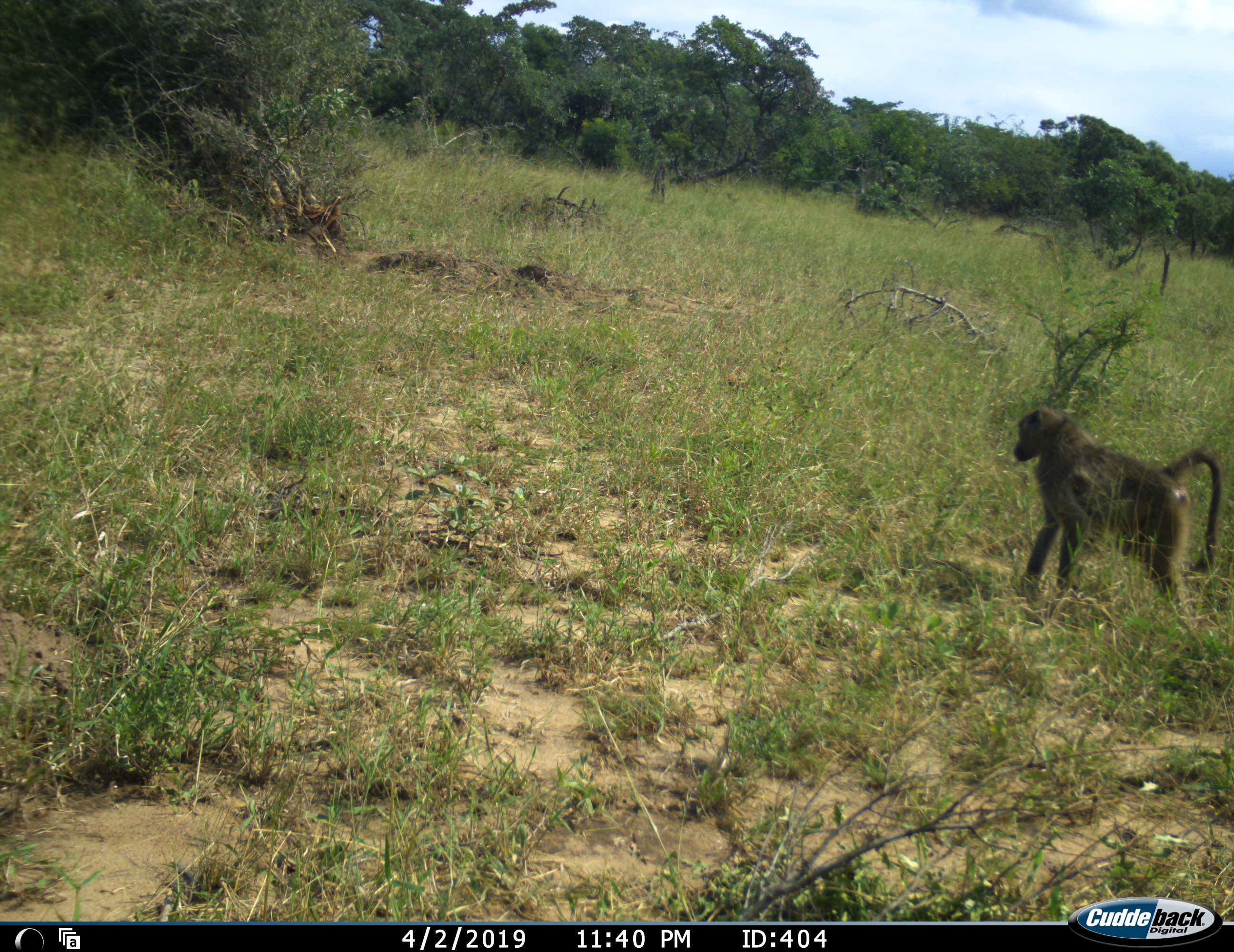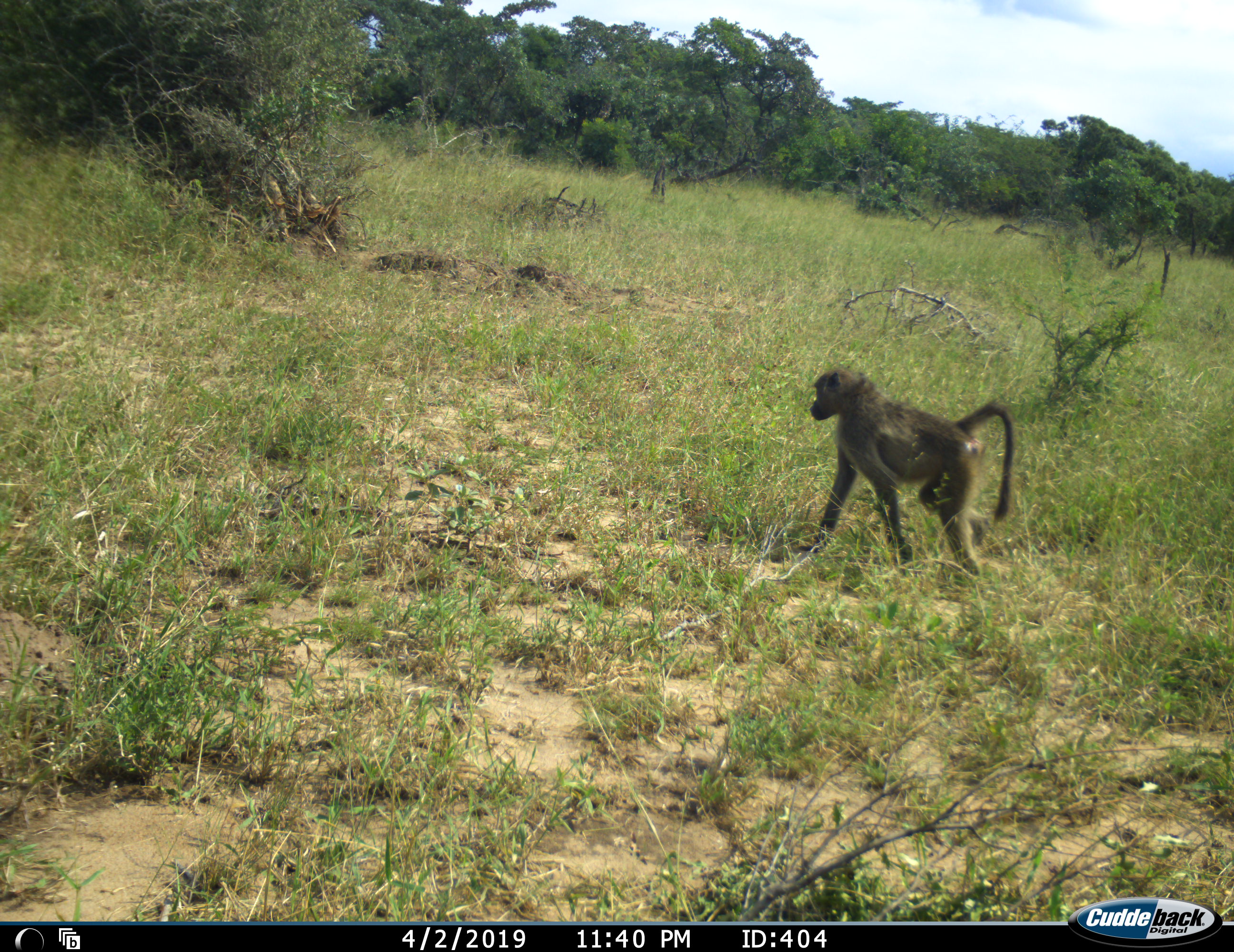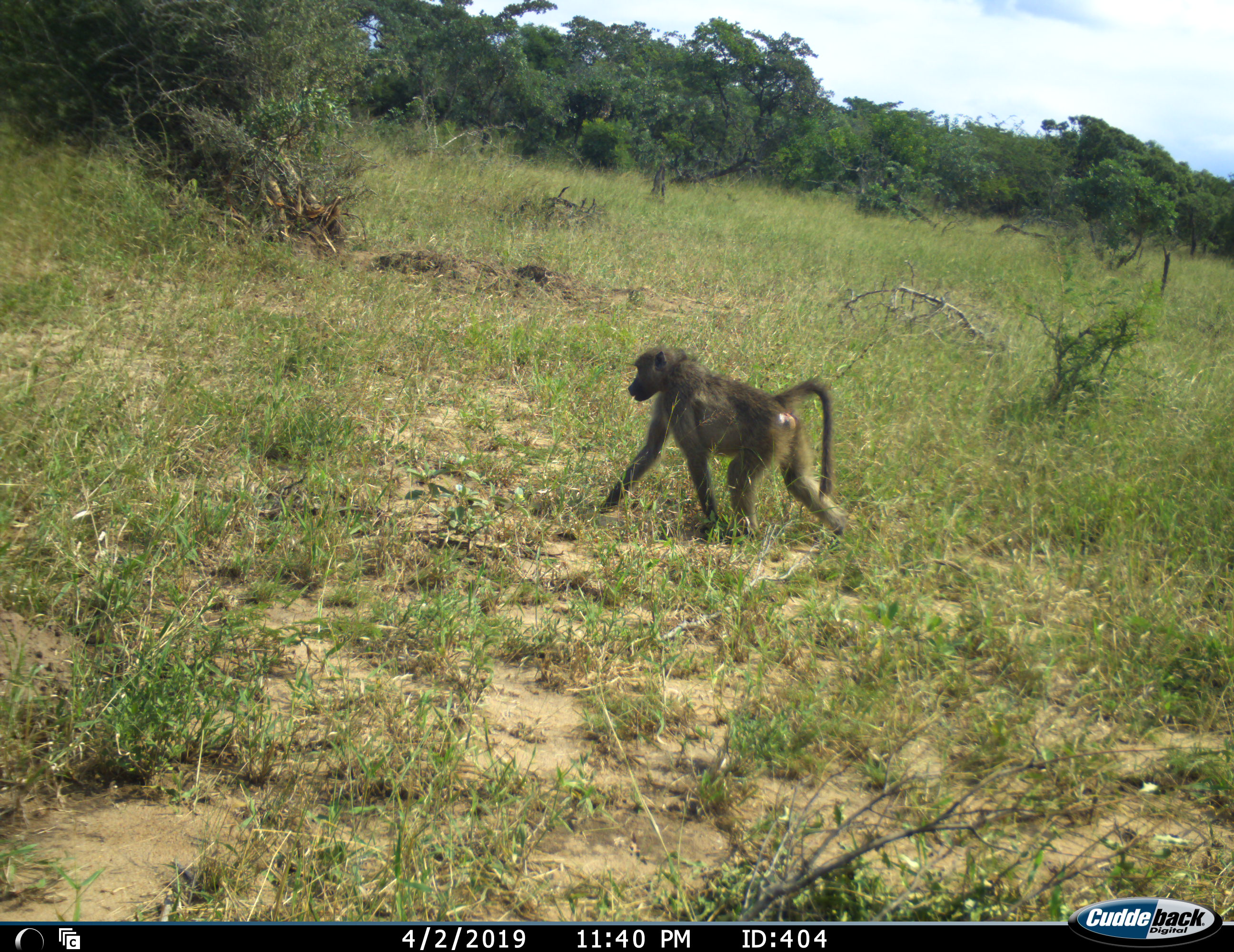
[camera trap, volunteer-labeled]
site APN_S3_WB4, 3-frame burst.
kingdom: Animalia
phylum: Chordata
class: Mammalia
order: Primates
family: Cercopithecidae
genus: Papio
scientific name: Papio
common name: baboon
Baboon (Papio), count 1. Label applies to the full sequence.